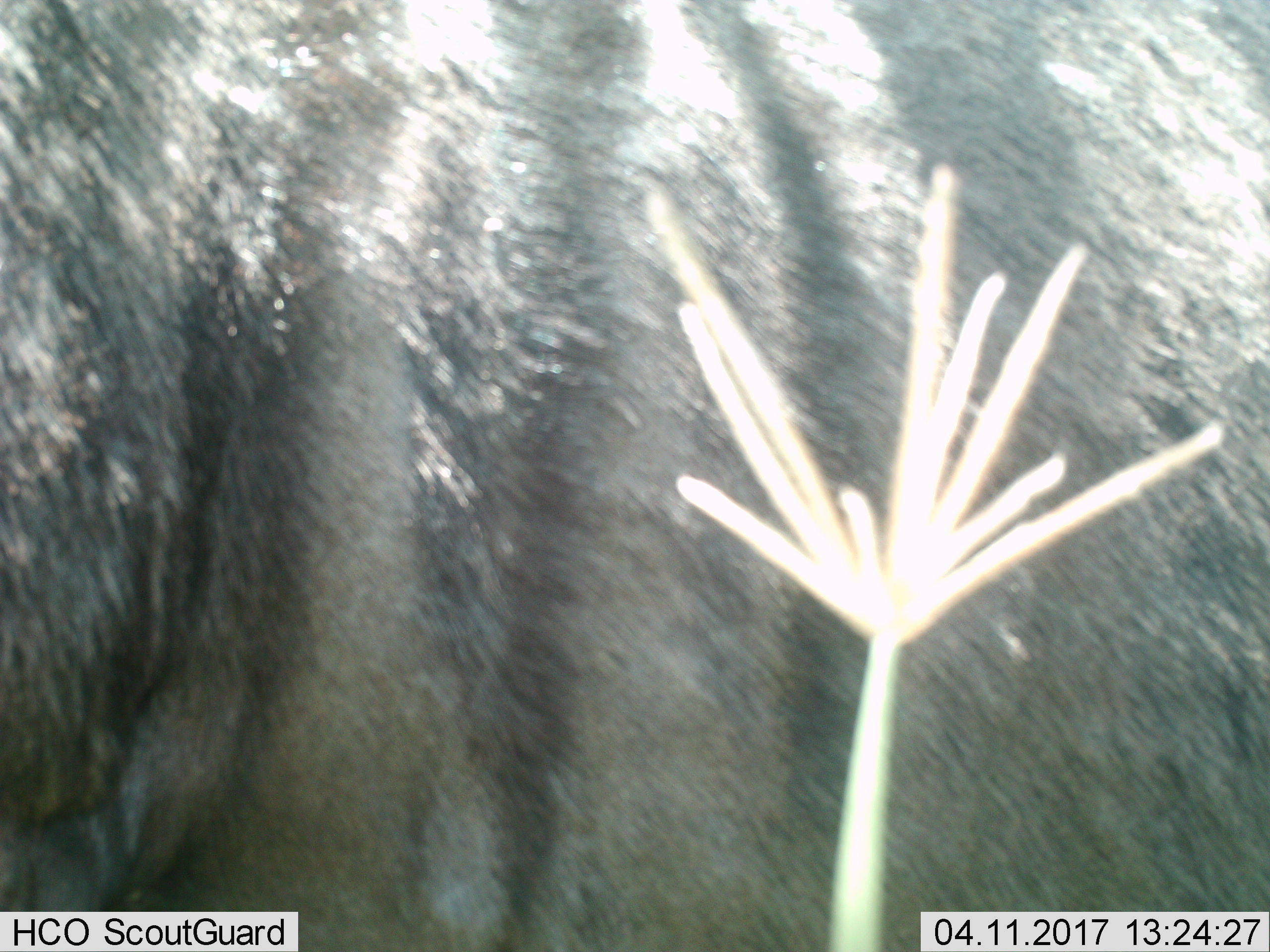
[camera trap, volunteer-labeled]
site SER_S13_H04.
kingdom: Animalia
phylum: Chordata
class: Mammalia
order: Artiodactyla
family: Bovidae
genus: Connochaetes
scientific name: Connochaetes taurinus taurinus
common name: blue wildebeest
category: wildebeestblue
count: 1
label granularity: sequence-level